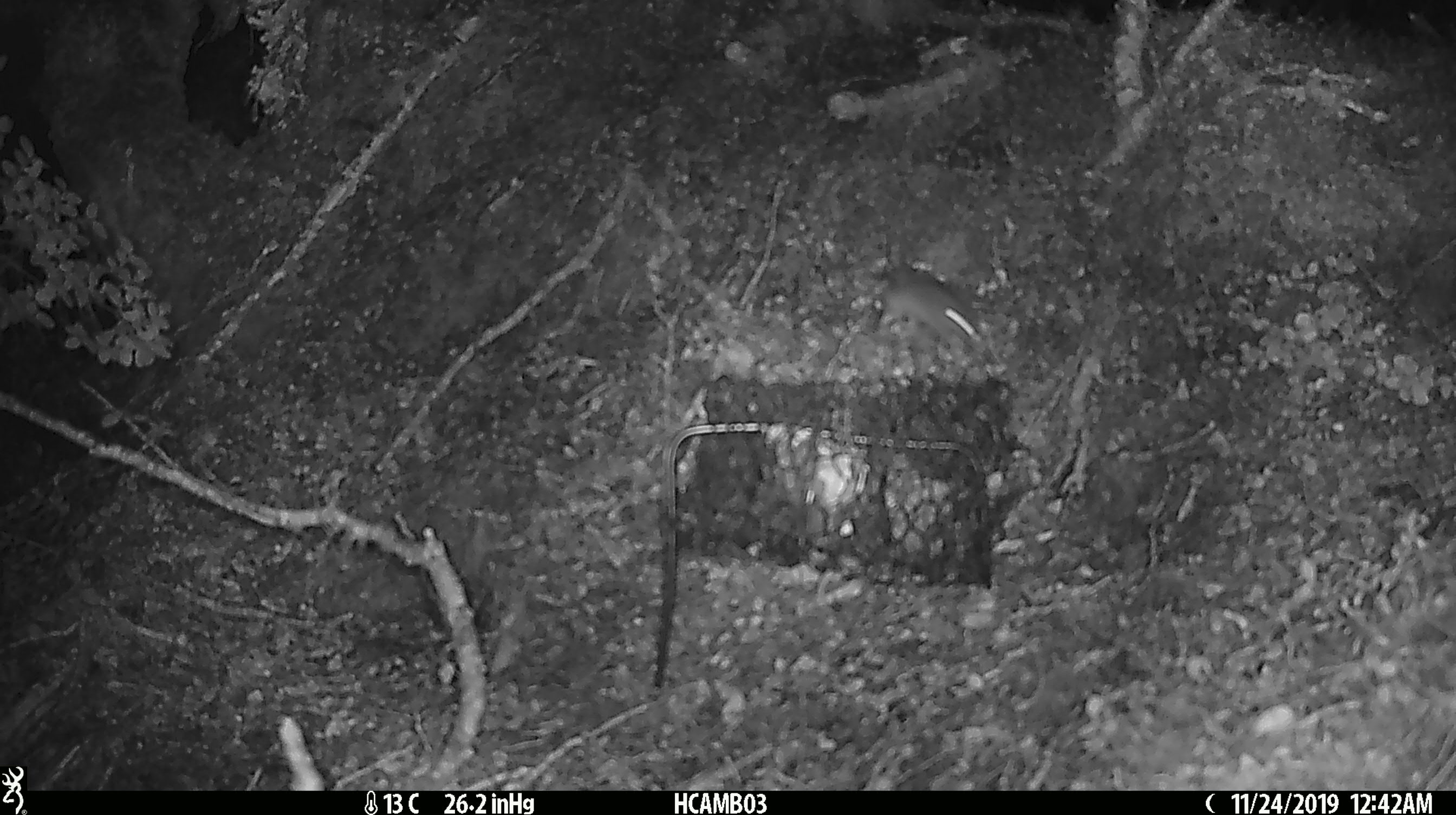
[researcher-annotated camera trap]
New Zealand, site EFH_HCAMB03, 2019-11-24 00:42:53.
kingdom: Animalia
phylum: Chordata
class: Mammalia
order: Rodentia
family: Muridae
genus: Mus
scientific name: Mus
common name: mouse